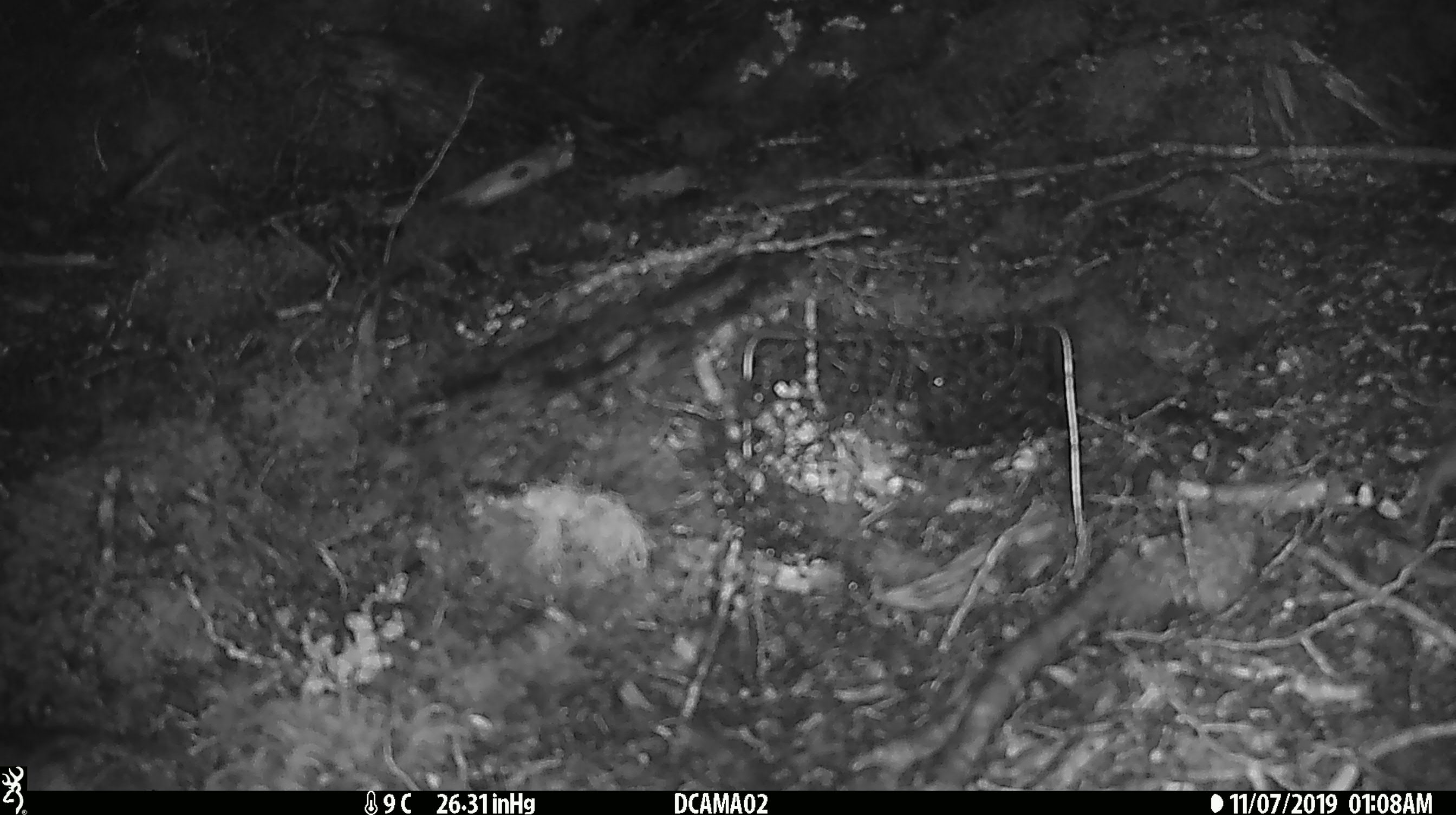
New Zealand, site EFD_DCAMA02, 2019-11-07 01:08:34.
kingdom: Animalia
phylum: Chordata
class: Mammalia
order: Rodentia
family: Muridae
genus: Mus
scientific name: Mus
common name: mouse